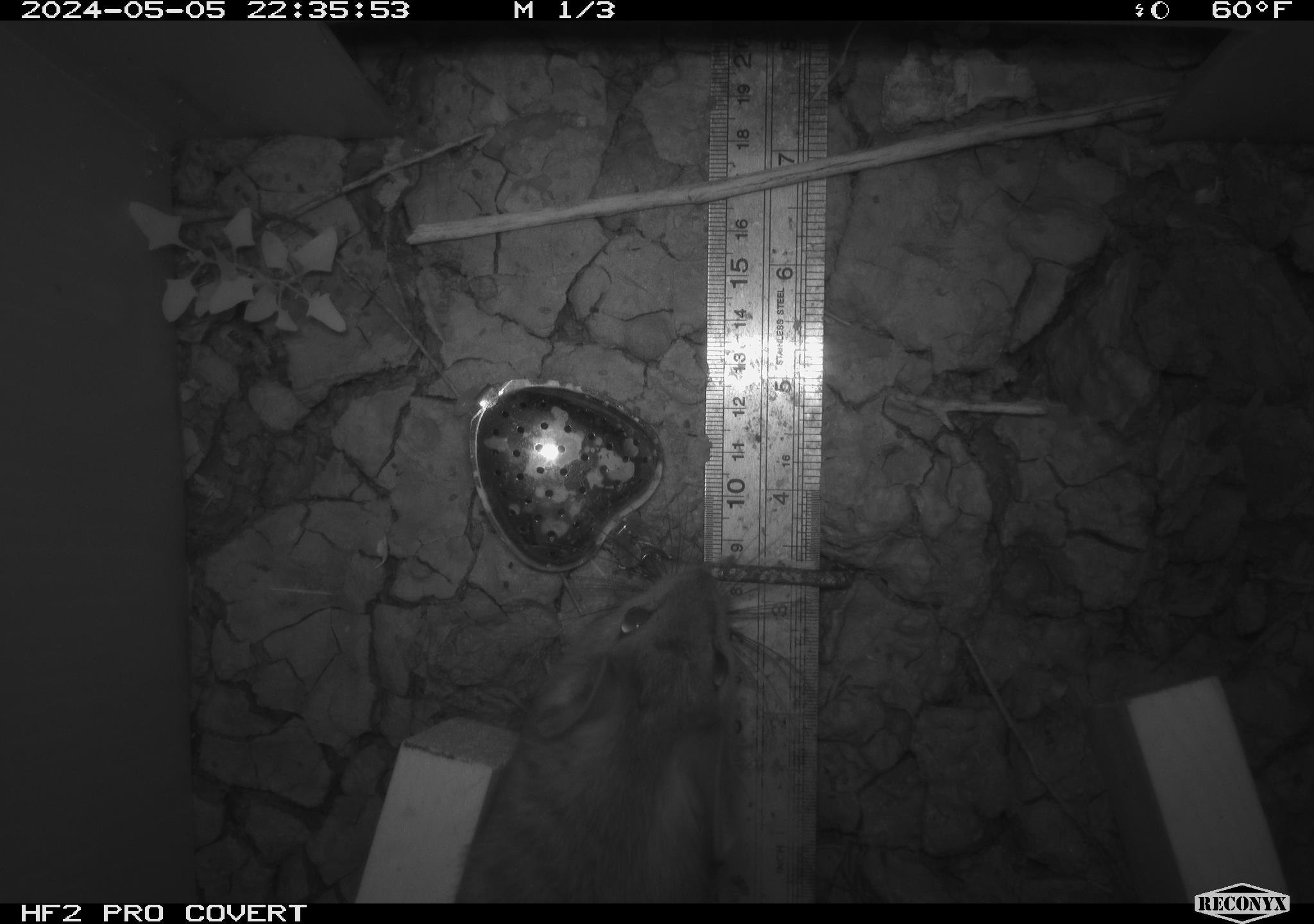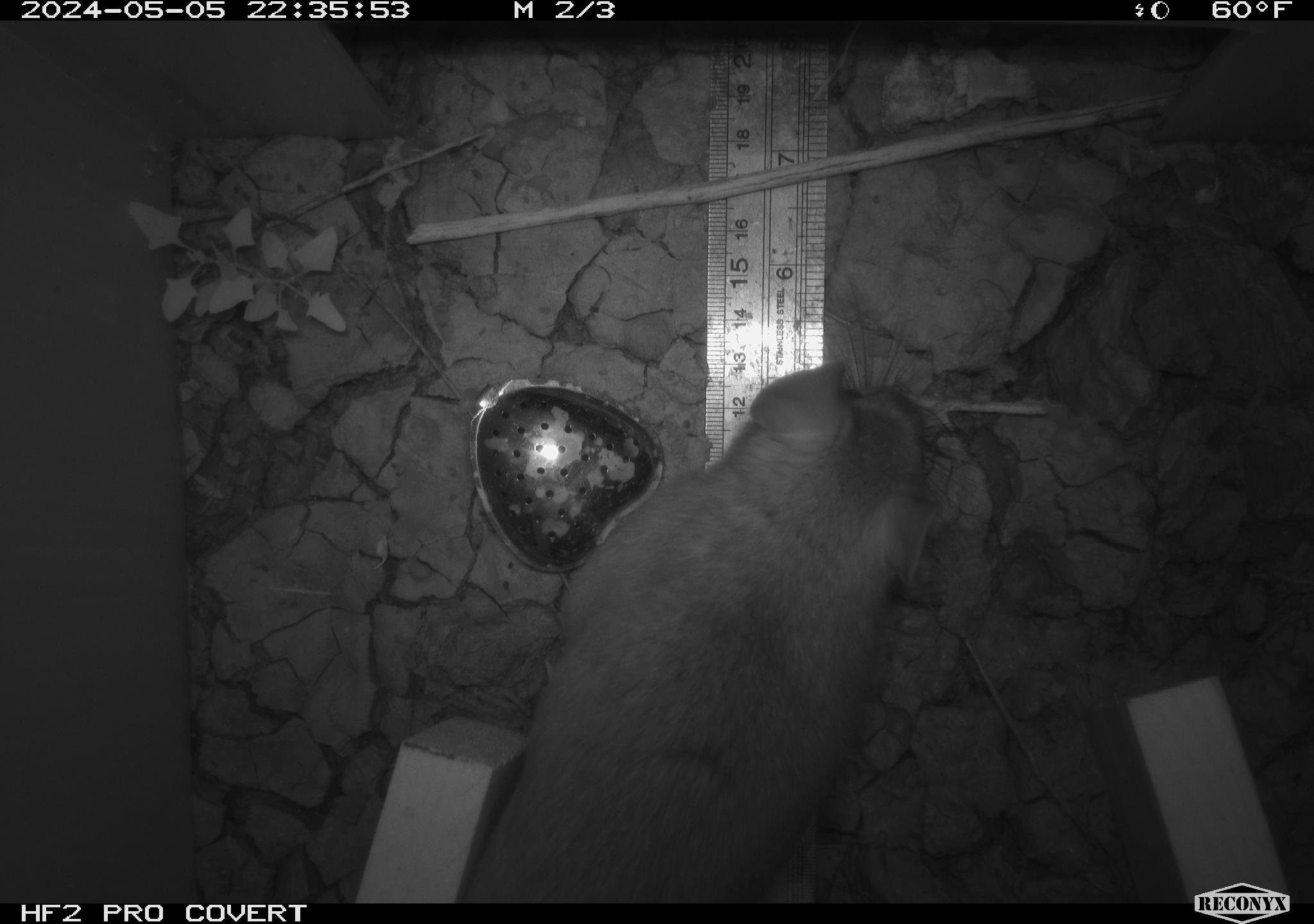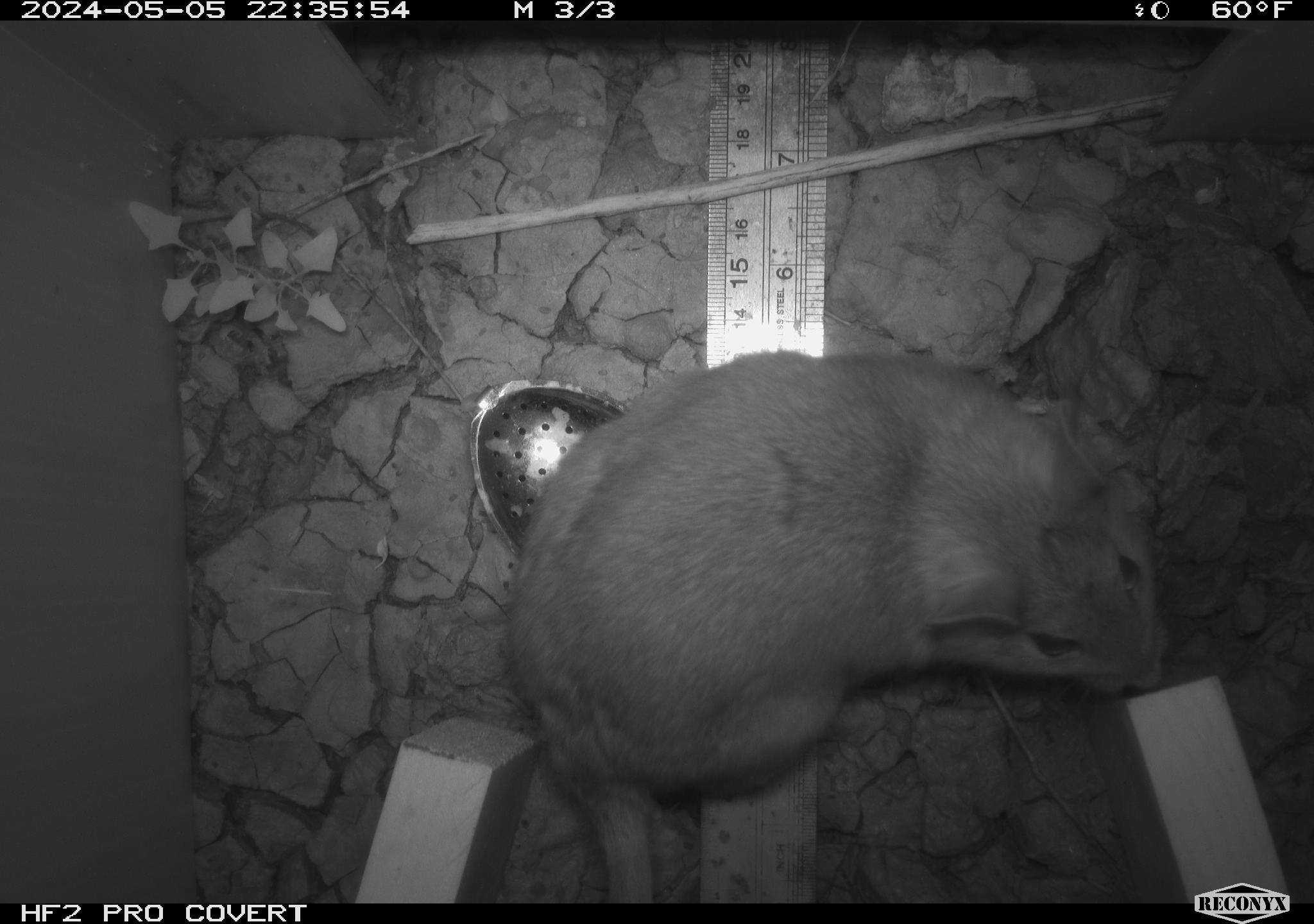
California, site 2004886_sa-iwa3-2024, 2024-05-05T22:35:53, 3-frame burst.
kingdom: Animalia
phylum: Chordata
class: Mammalia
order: Rodentia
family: Cricetidae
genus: Neotoma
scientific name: Neotoma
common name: pack rat or woodrat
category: neotoma species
Neotoma species (pack rat or woodrat) (Neotoma).